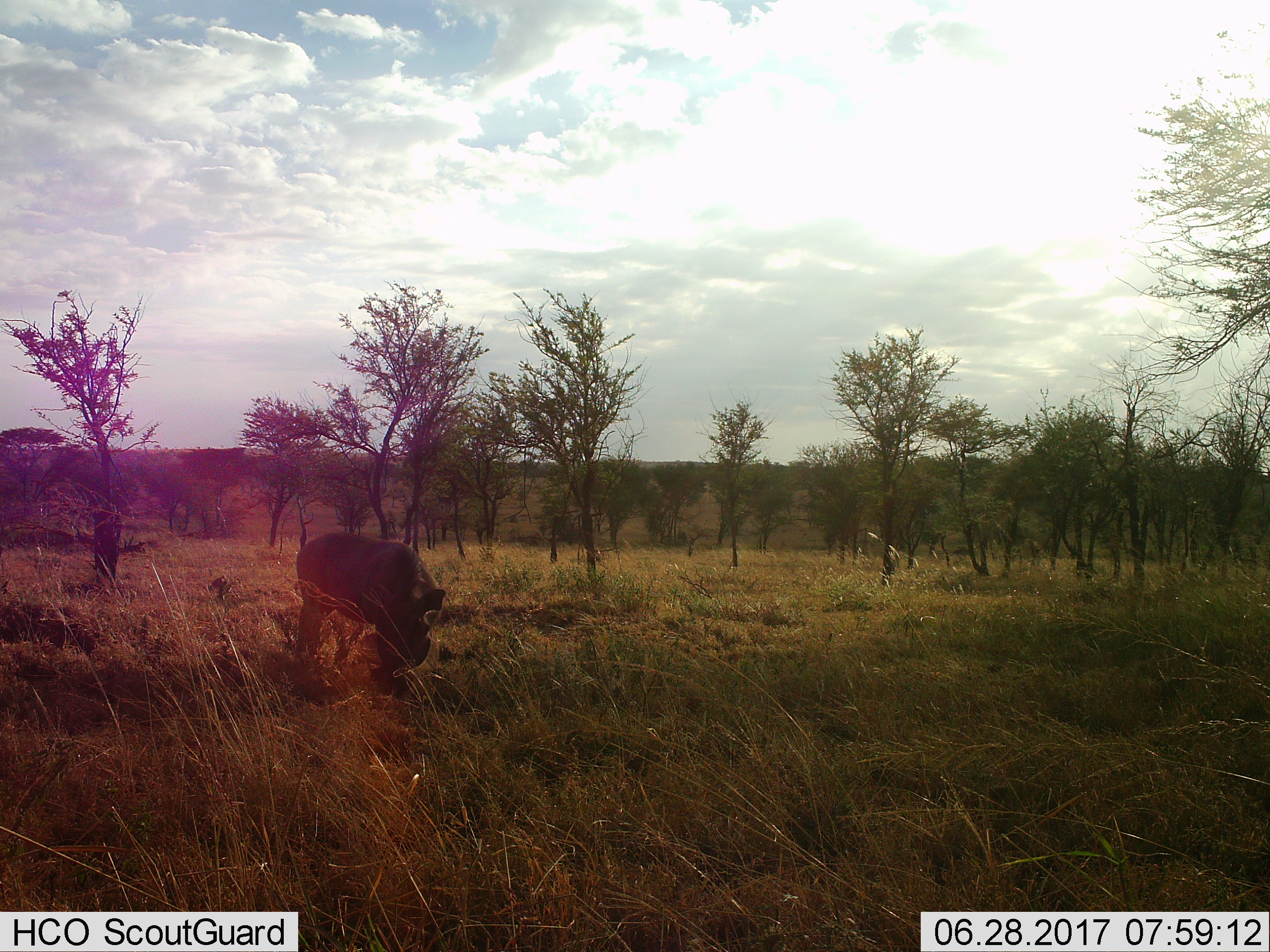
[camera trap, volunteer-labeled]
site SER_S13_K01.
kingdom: Animalia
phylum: Chordata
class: Mammalia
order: Artiodactyla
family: Suidae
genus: Phacochoerus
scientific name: Phacochoerus africanus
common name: warthog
Warthog (Phacochoerus africanus), count 1. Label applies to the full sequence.